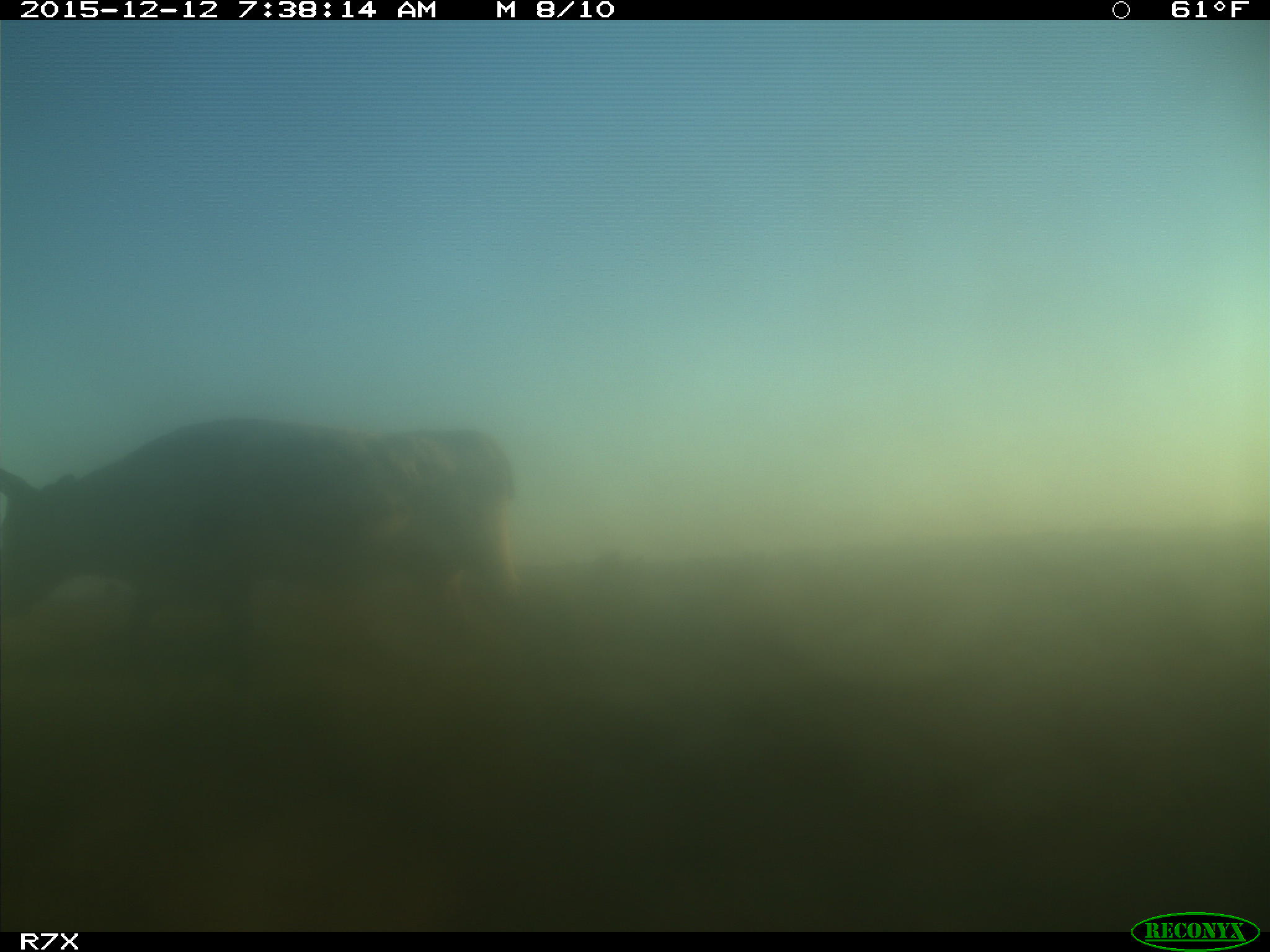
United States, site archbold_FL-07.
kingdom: Animalia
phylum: Chordata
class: Mammalia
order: Artiodactyla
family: Bovidae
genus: Bos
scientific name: Bos taurus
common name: domestic cow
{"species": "Bos taurus (domestic cow)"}